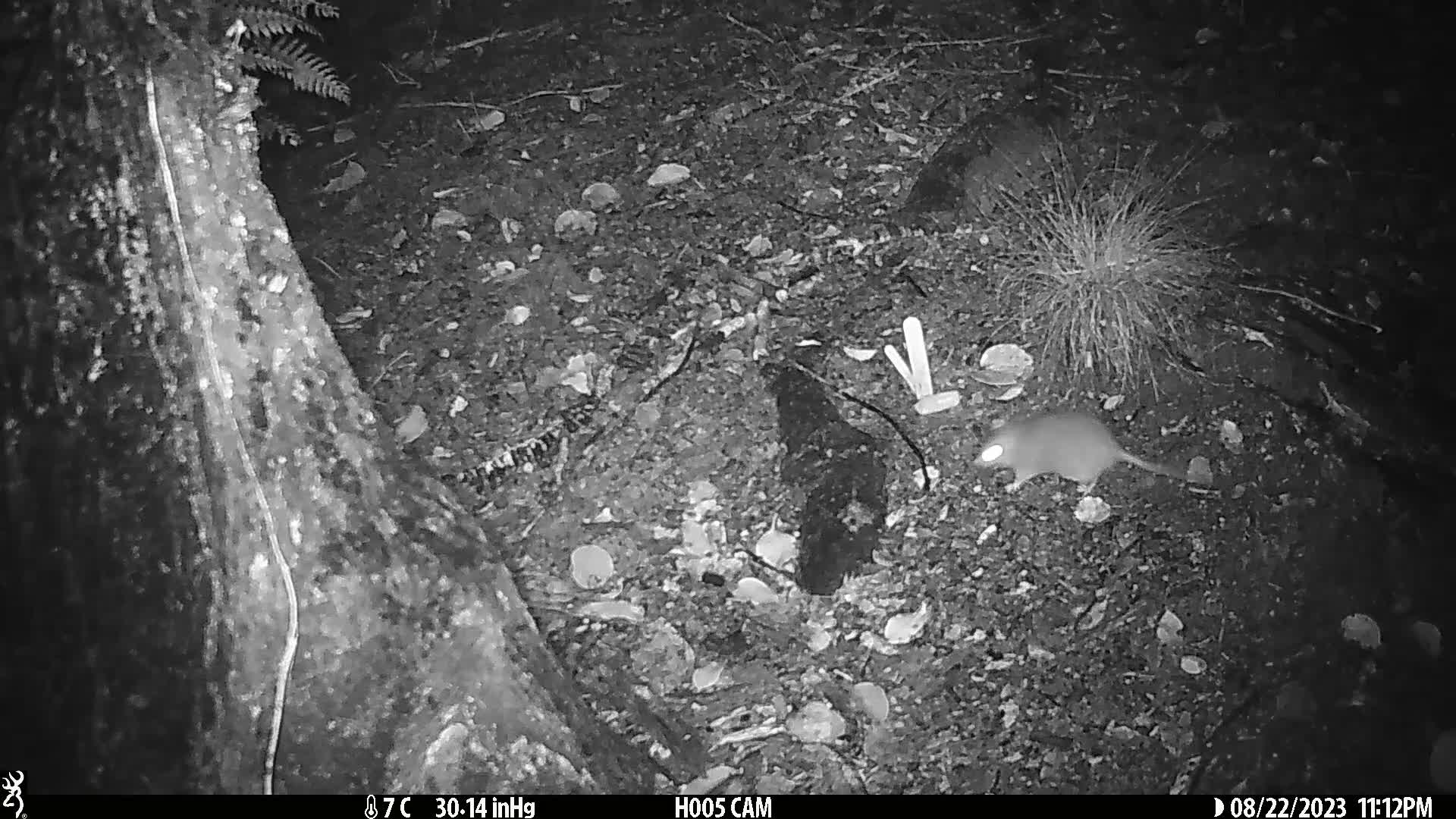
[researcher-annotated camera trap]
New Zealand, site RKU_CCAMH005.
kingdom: Animalia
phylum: Chordata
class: Mammalia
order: Rodentia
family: Muridae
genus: Rattus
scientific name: Rattus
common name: rat